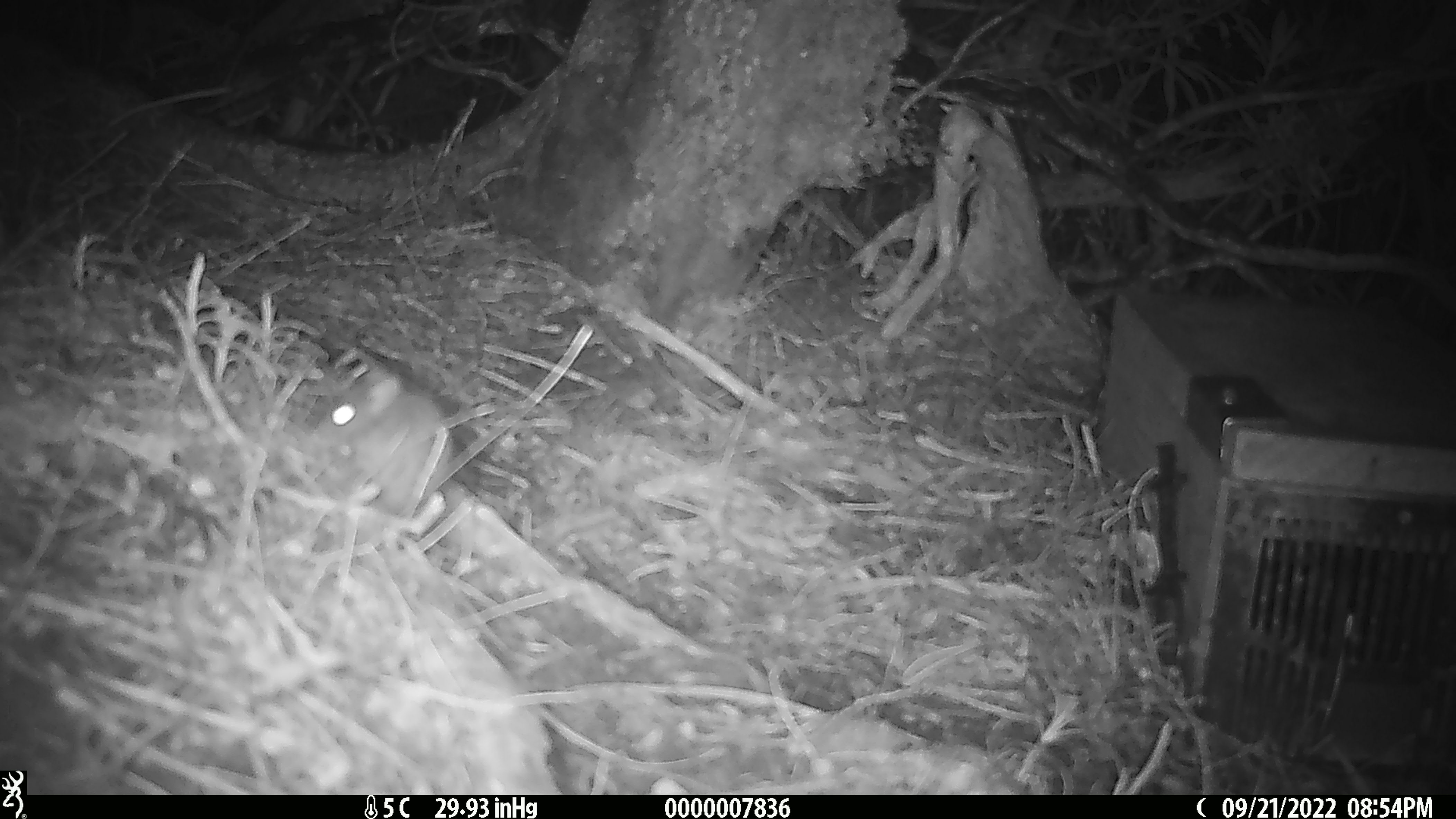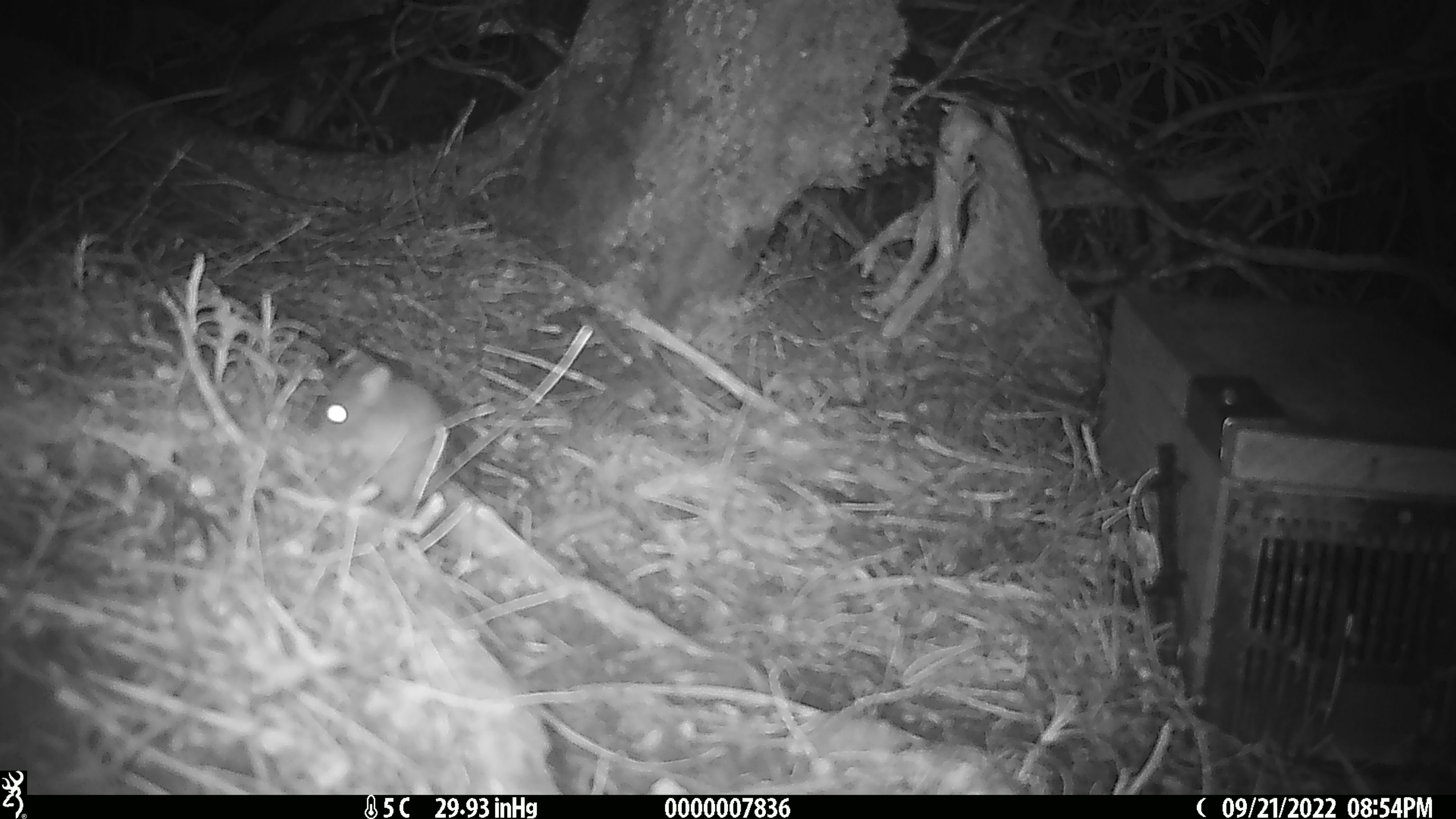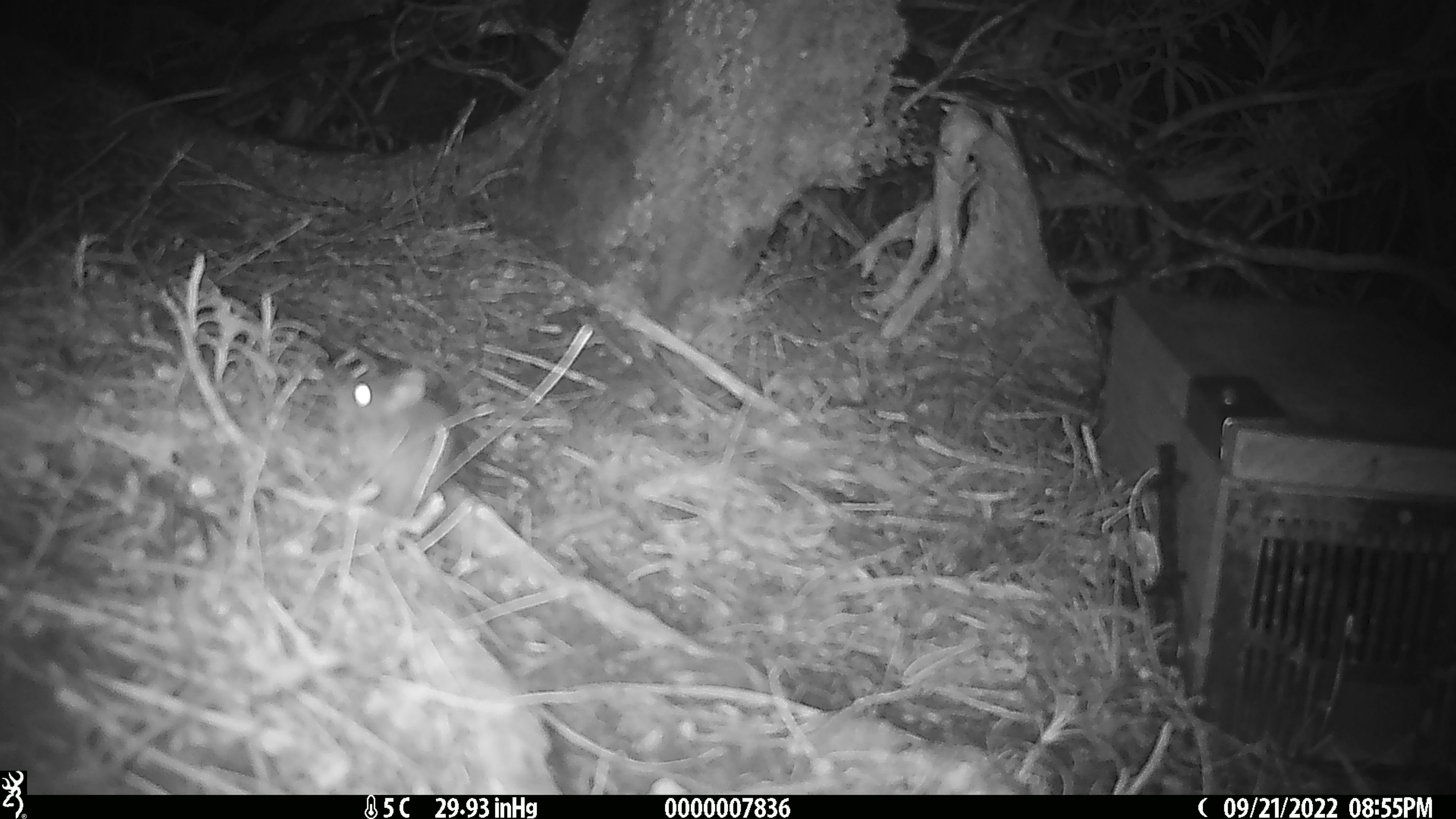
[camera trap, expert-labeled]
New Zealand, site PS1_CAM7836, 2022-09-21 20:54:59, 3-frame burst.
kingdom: Animalia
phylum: Chordata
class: Mammalia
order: Rodentia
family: Muridae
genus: Mus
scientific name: Mus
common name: mouse